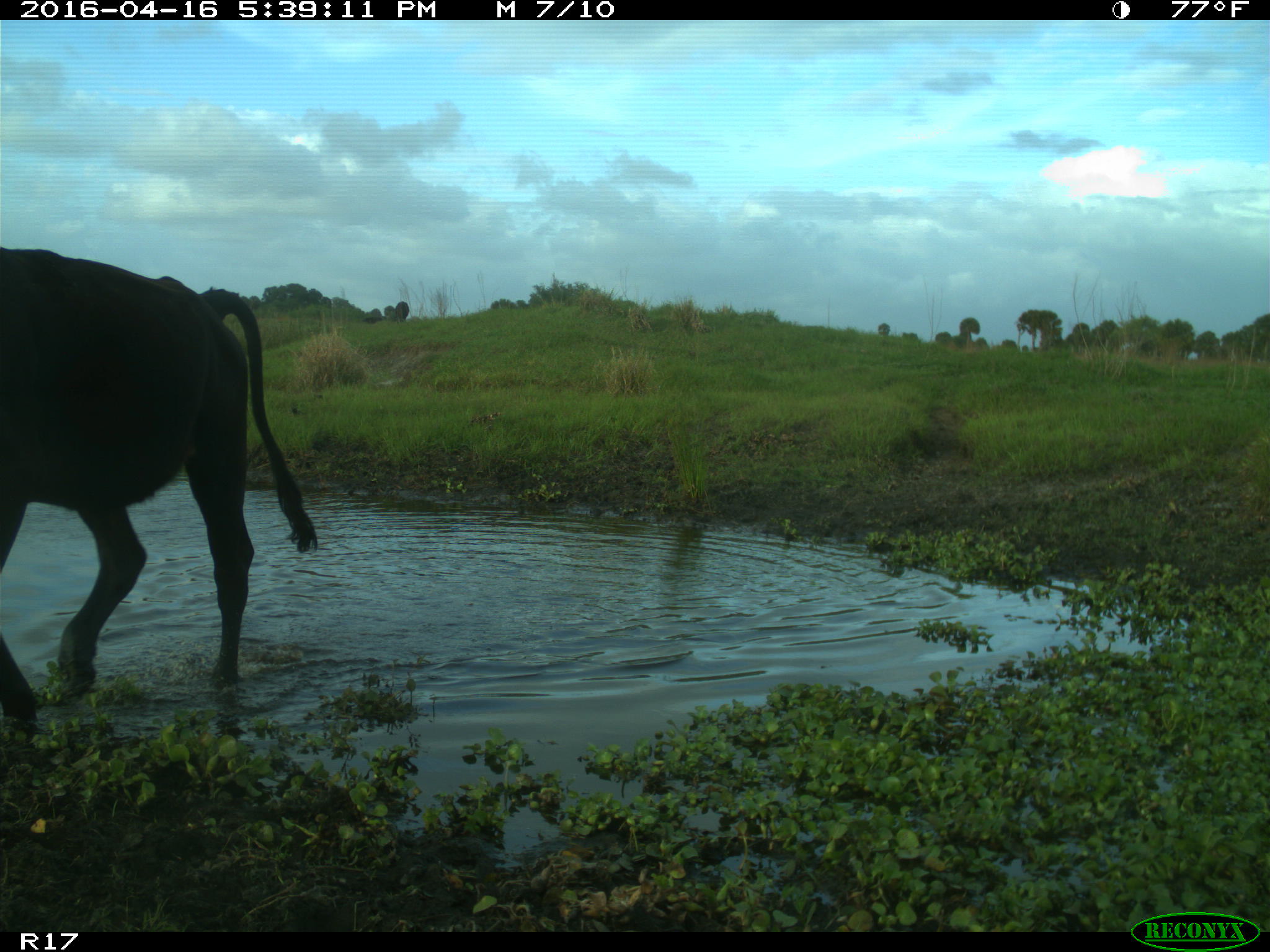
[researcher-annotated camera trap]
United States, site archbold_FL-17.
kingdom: Animalia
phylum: Chordata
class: Mammalia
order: Artiodactyla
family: Bovidae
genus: Bos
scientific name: Bos taurus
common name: domestic cow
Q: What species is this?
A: Bos taurus (domestic cow).